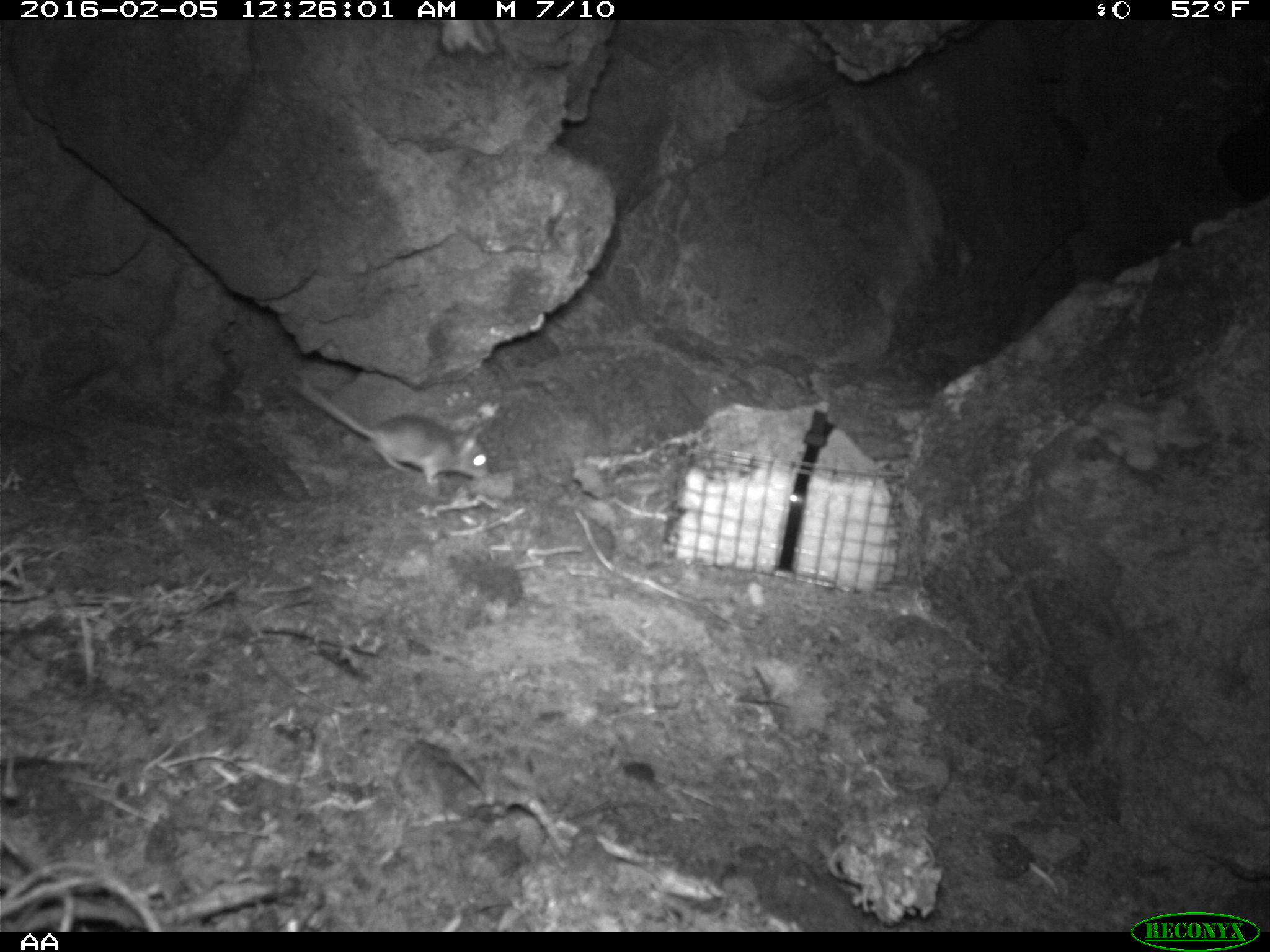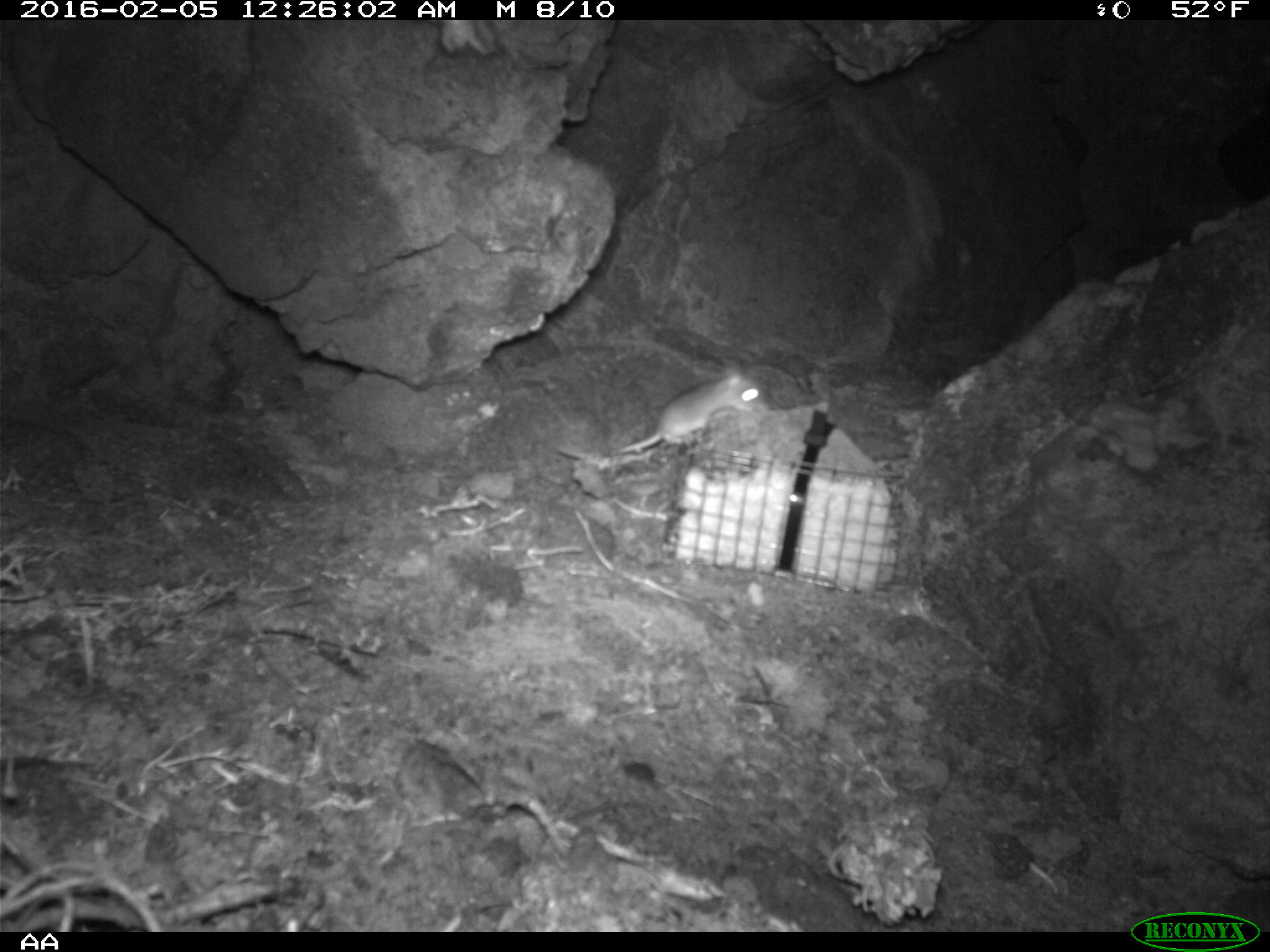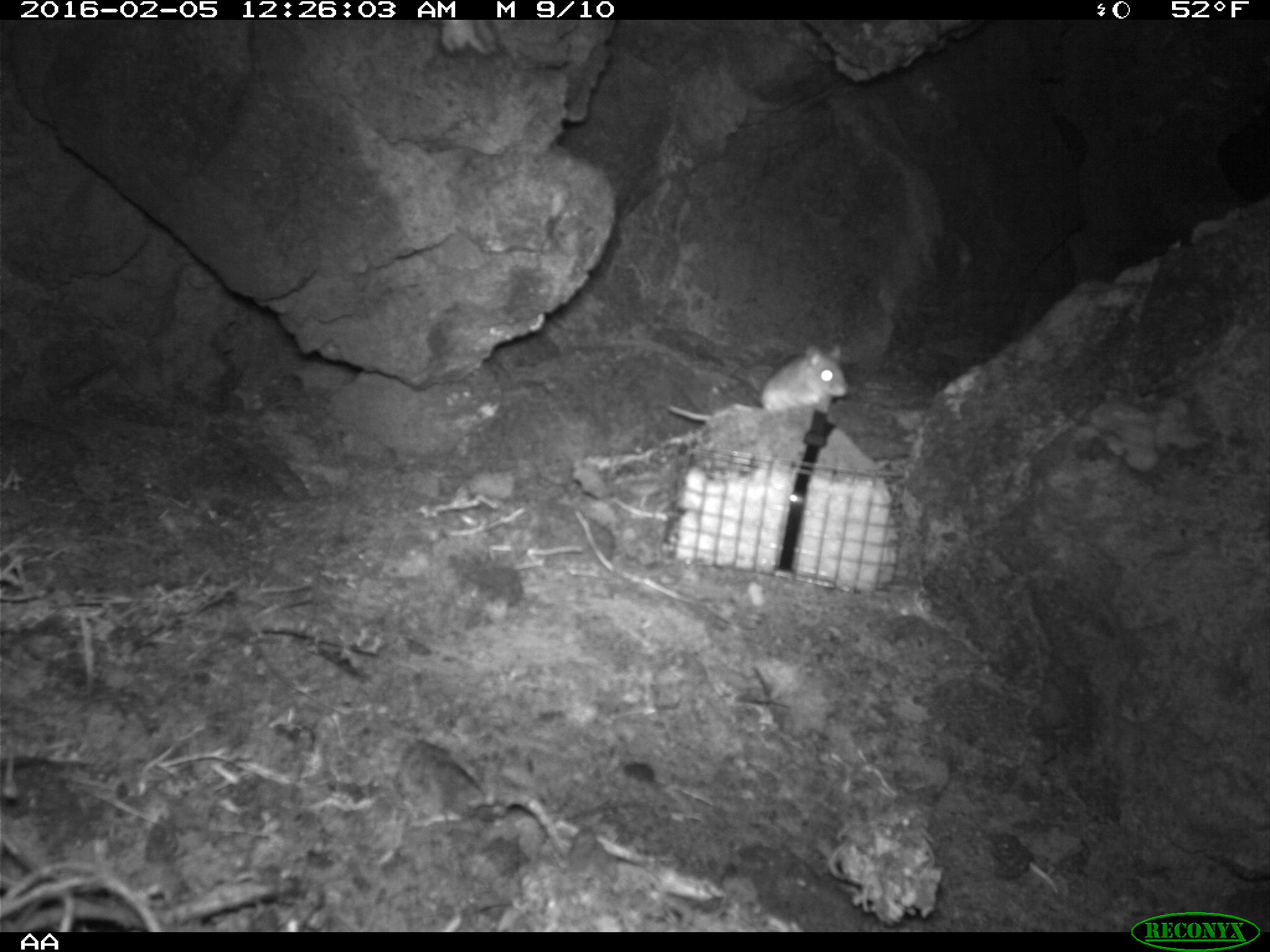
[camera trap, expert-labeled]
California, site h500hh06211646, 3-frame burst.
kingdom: Animalia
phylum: Chordata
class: Mammalia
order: Rodentia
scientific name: Rodentia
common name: rodent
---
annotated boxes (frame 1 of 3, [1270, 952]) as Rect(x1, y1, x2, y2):
rodent: Rect(283, 374, 491, 488)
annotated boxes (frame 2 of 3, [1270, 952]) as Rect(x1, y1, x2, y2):
rodent: Rect(554, 363, 758, 459)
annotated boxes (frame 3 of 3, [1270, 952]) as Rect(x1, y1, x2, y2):
rodent: Rect(662, 342, 849, 433)